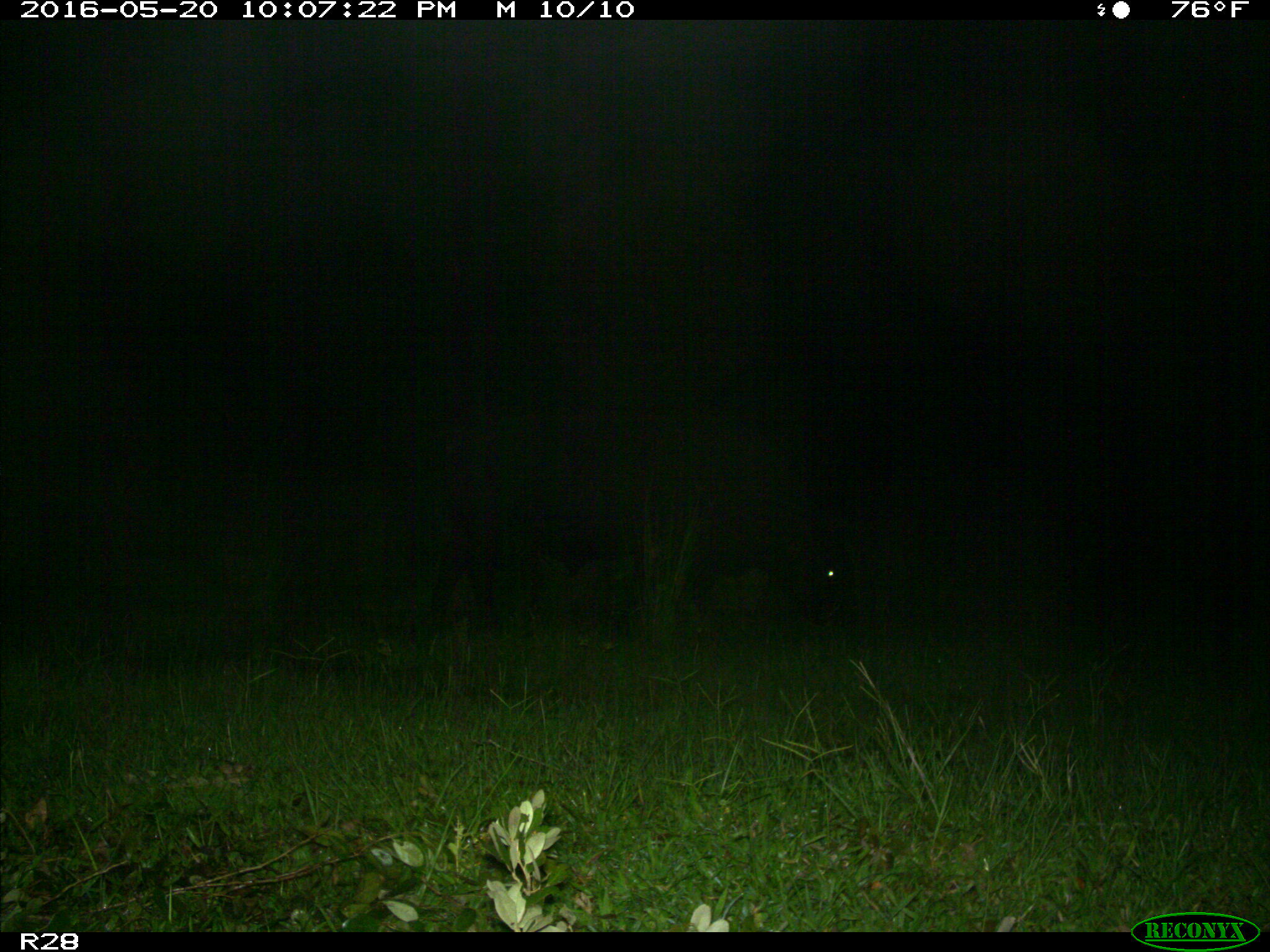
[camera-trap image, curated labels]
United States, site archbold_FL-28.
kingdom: Animalia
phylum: Chordata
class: Mammalia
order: Artiodactyla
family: Bovidae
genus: Bos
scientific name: Bos taurus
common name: domestic cow